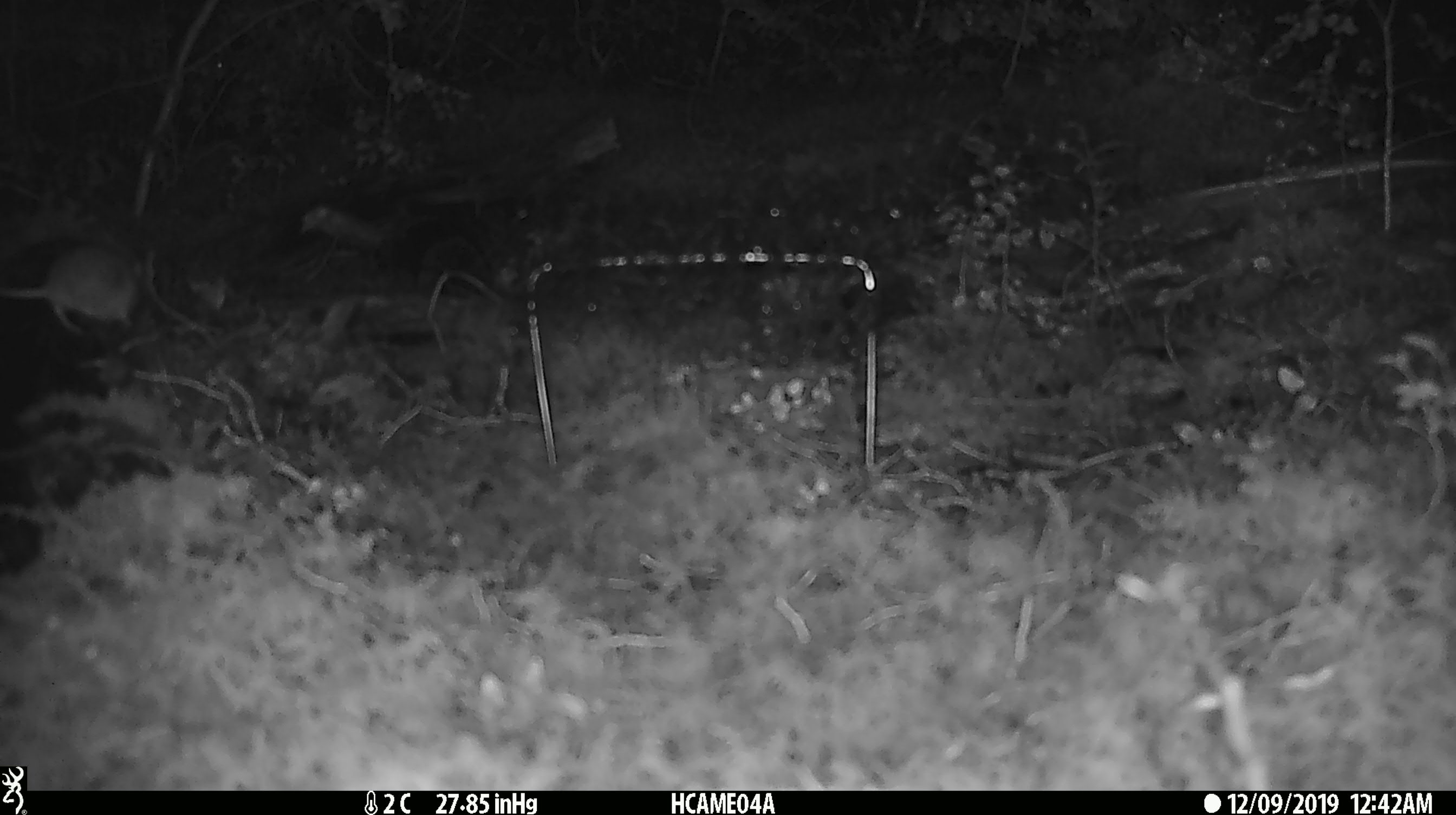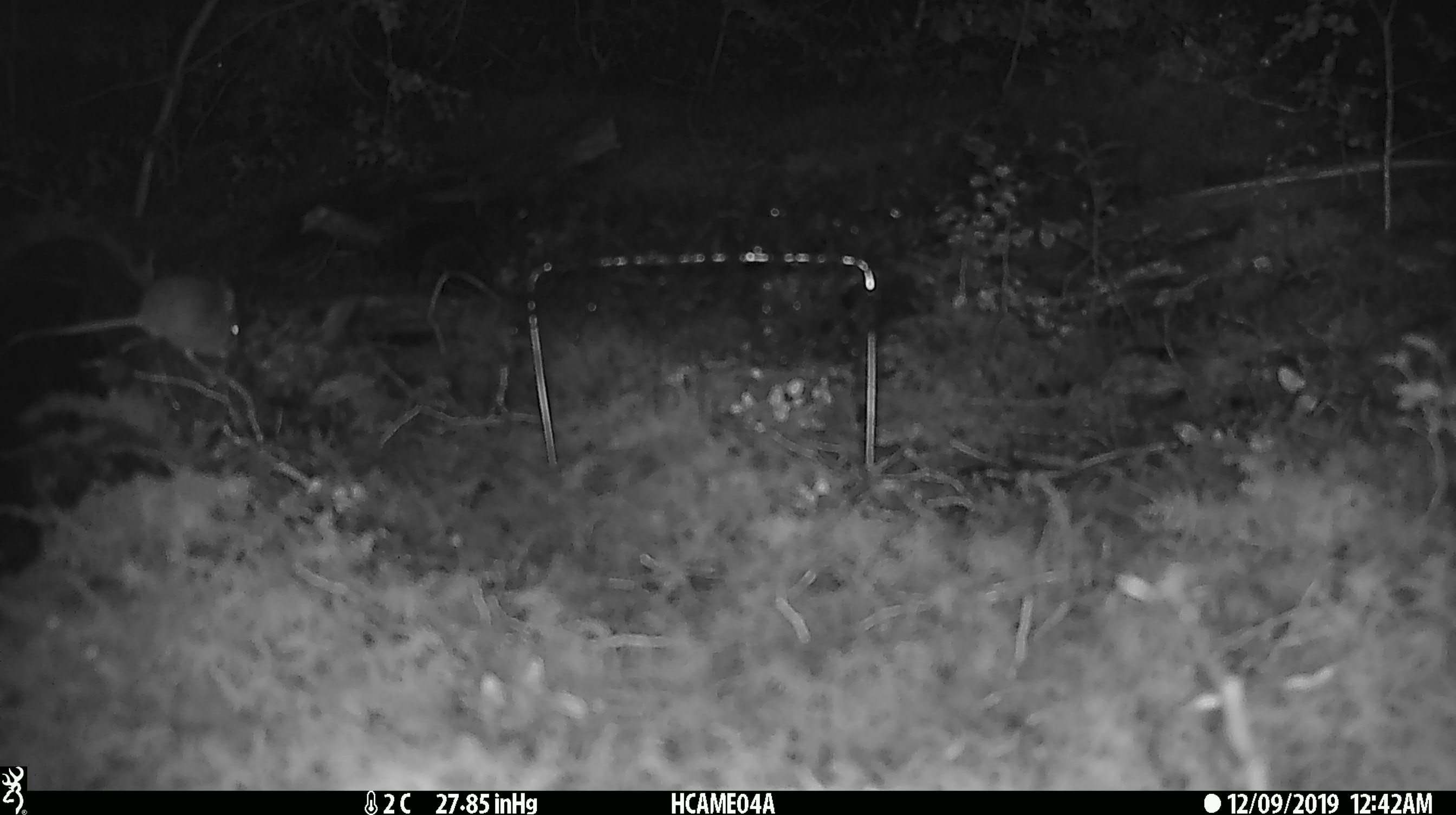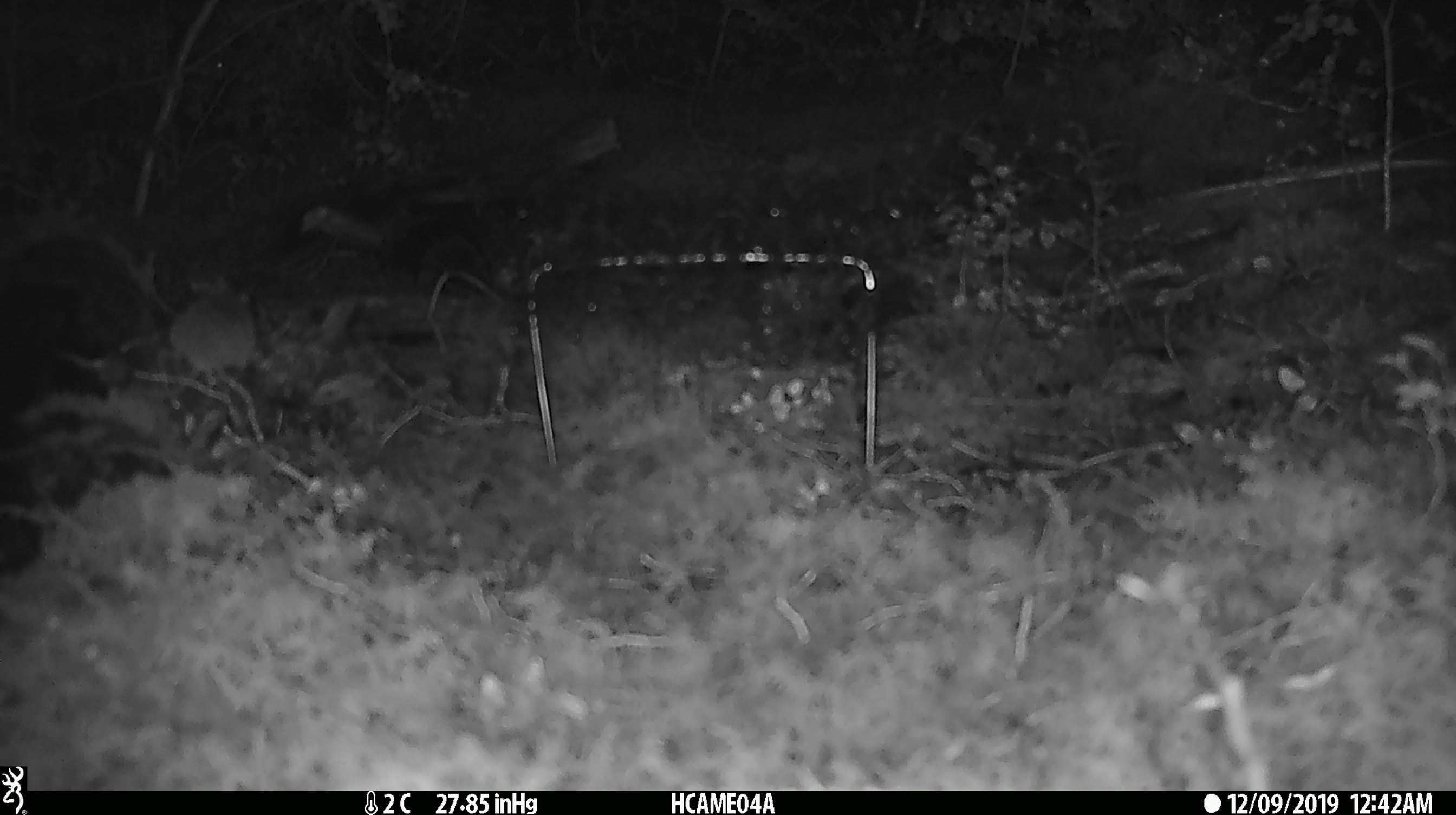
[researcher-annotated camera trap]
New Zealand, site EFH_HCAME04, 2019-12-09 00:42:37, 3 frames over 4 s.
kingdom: Animalia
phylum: Chordata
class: Mammalia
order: Rodentia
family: Muridae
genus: Mus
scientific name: Mus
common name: mouse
Mouse (Mus).